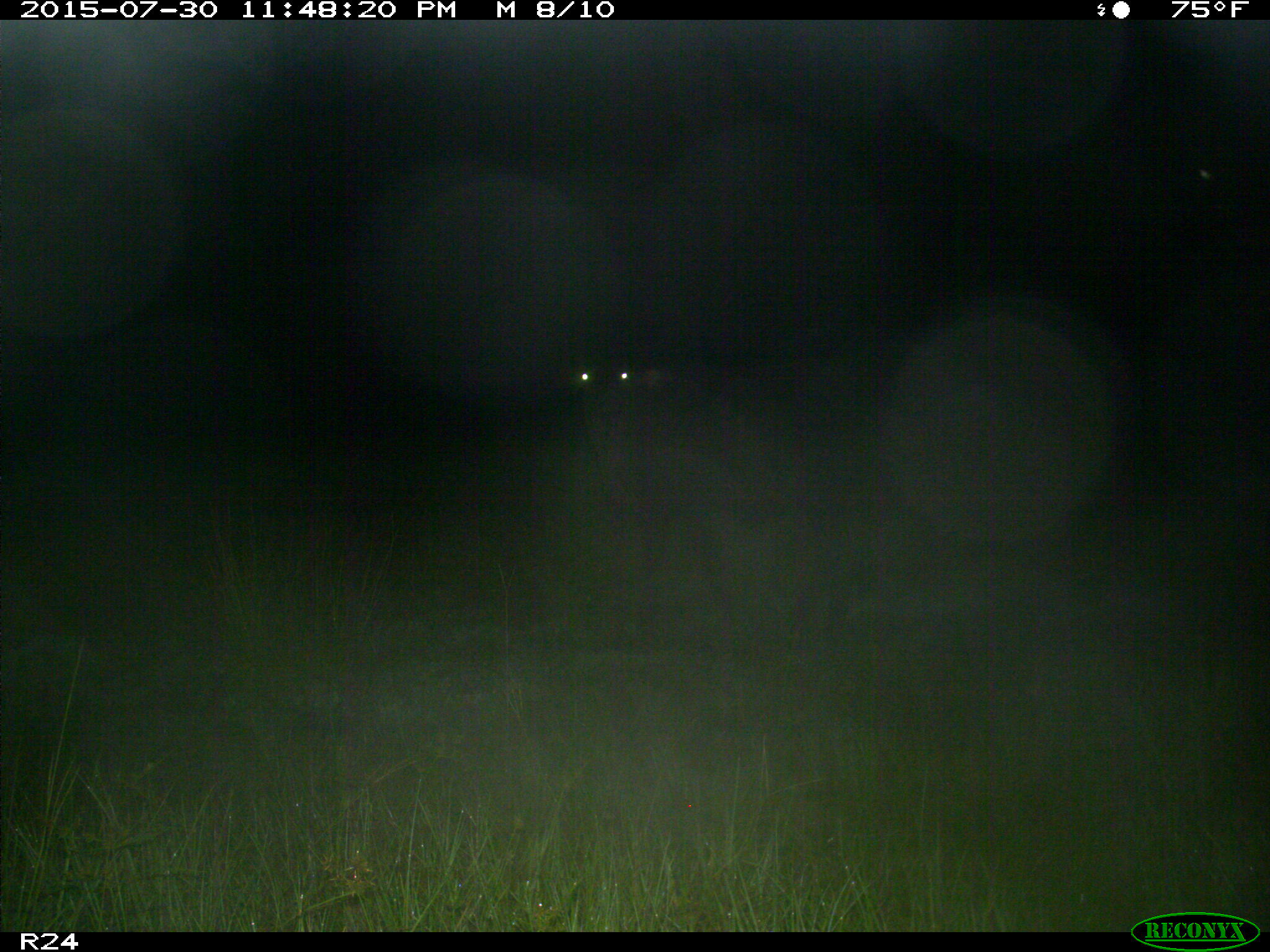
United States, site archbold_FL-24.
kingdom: Animalia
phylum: Chordata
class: Mammalia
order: Artiodactyla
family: Bovidae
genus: Bos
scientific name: Bos taurus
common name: domestic cow